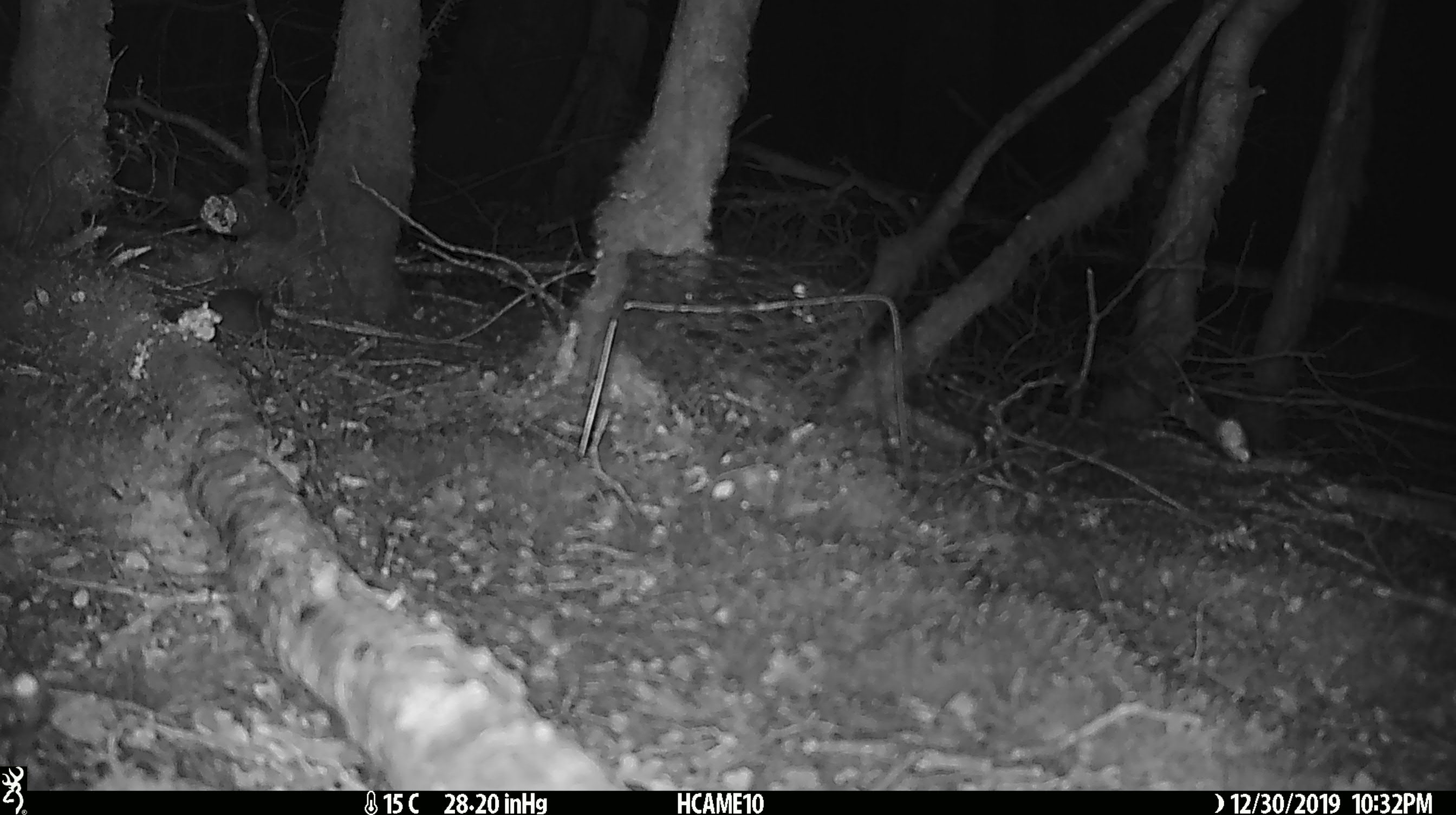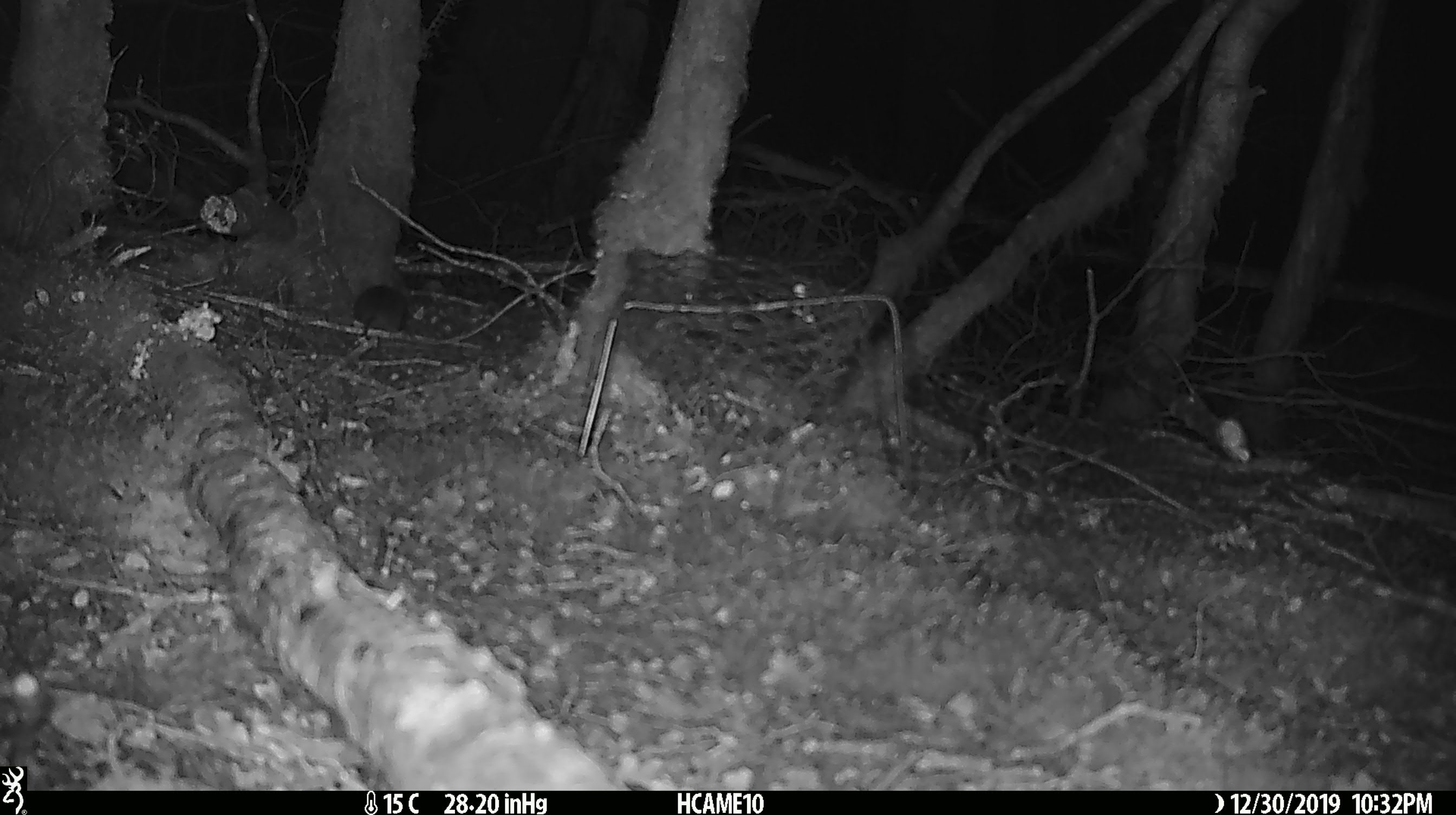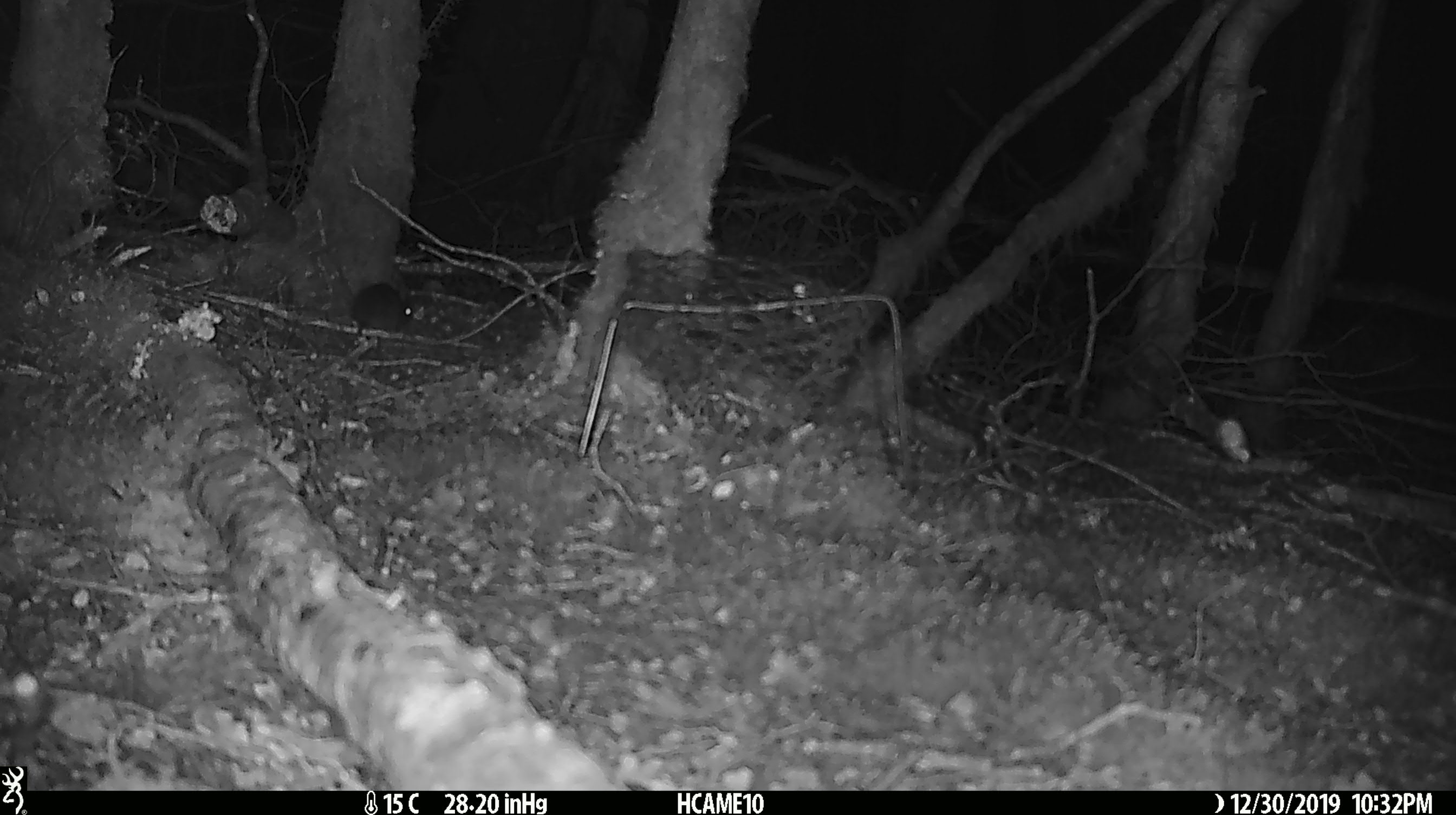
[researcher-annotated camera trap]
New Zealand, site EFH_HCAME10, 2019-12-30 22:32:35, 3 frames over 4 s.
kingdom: Animalia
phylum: Chordata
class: Mammalia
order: Rodentia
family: Muridae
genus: Mus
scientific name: Mus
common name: mouse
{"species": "mouse (Mus)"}